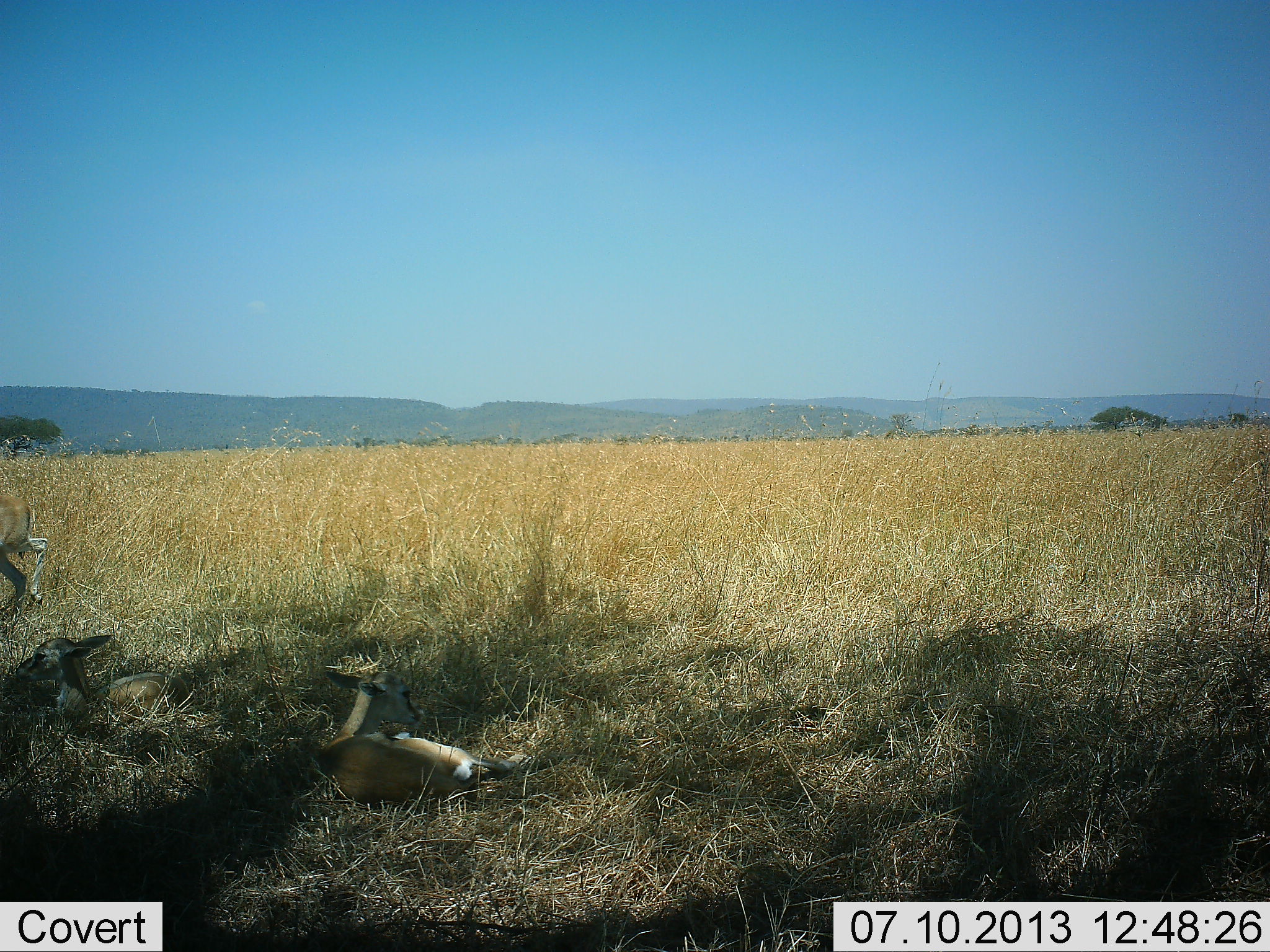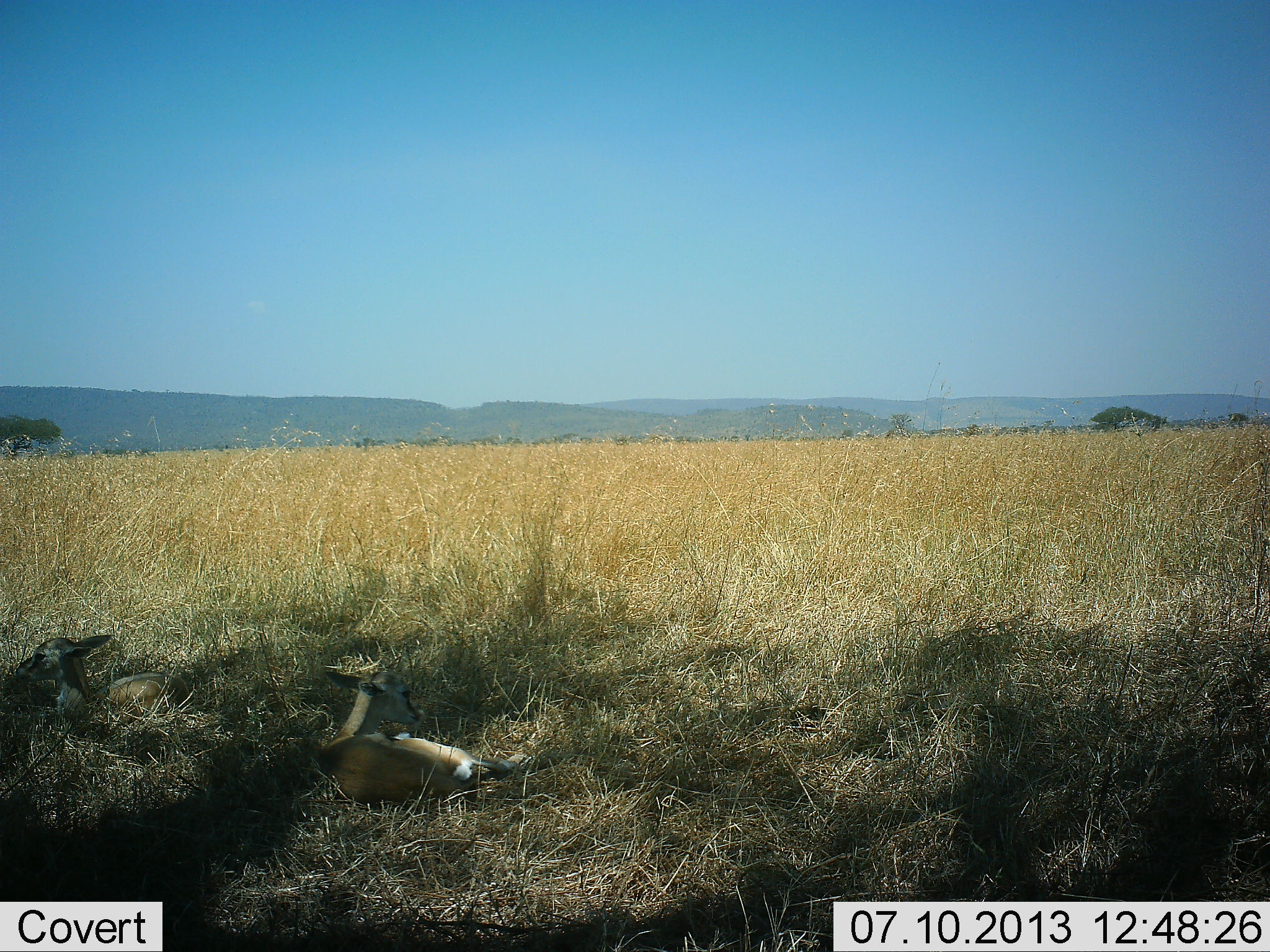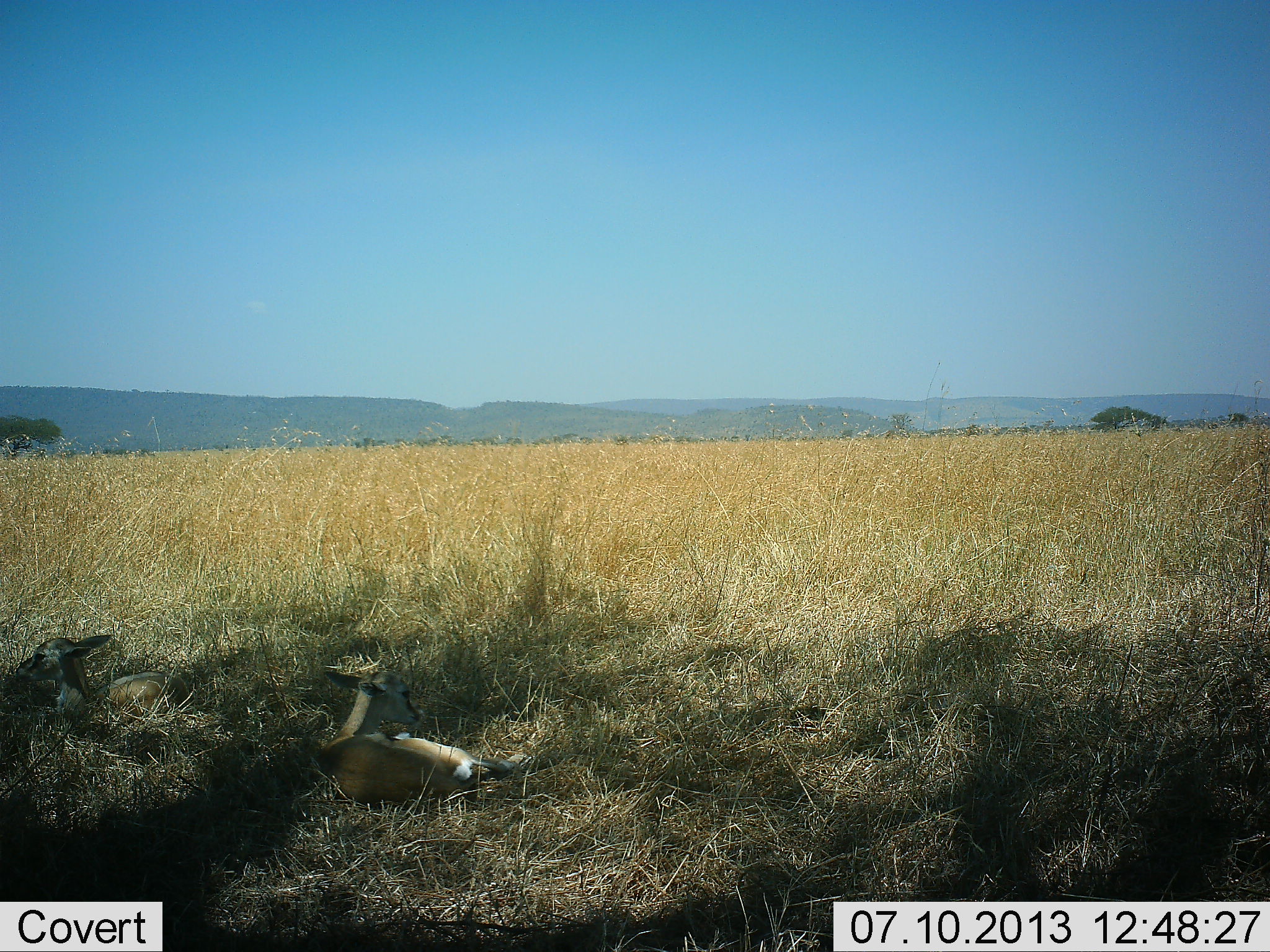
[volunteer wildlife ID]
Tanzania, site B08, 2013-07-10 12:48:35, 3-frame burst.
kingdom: Animalia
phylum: Chordata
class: Mammalia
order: Artiodactyla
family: Bovidae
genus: Eudorcas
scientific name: Eudorcas thomsonii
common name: thomson's gazelle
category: gazellethomsons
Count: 3.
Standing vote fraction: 9%.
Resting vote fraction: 100%.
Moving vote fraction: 43%.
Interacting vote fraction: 0%.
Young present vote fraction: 22%.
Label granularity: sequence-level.